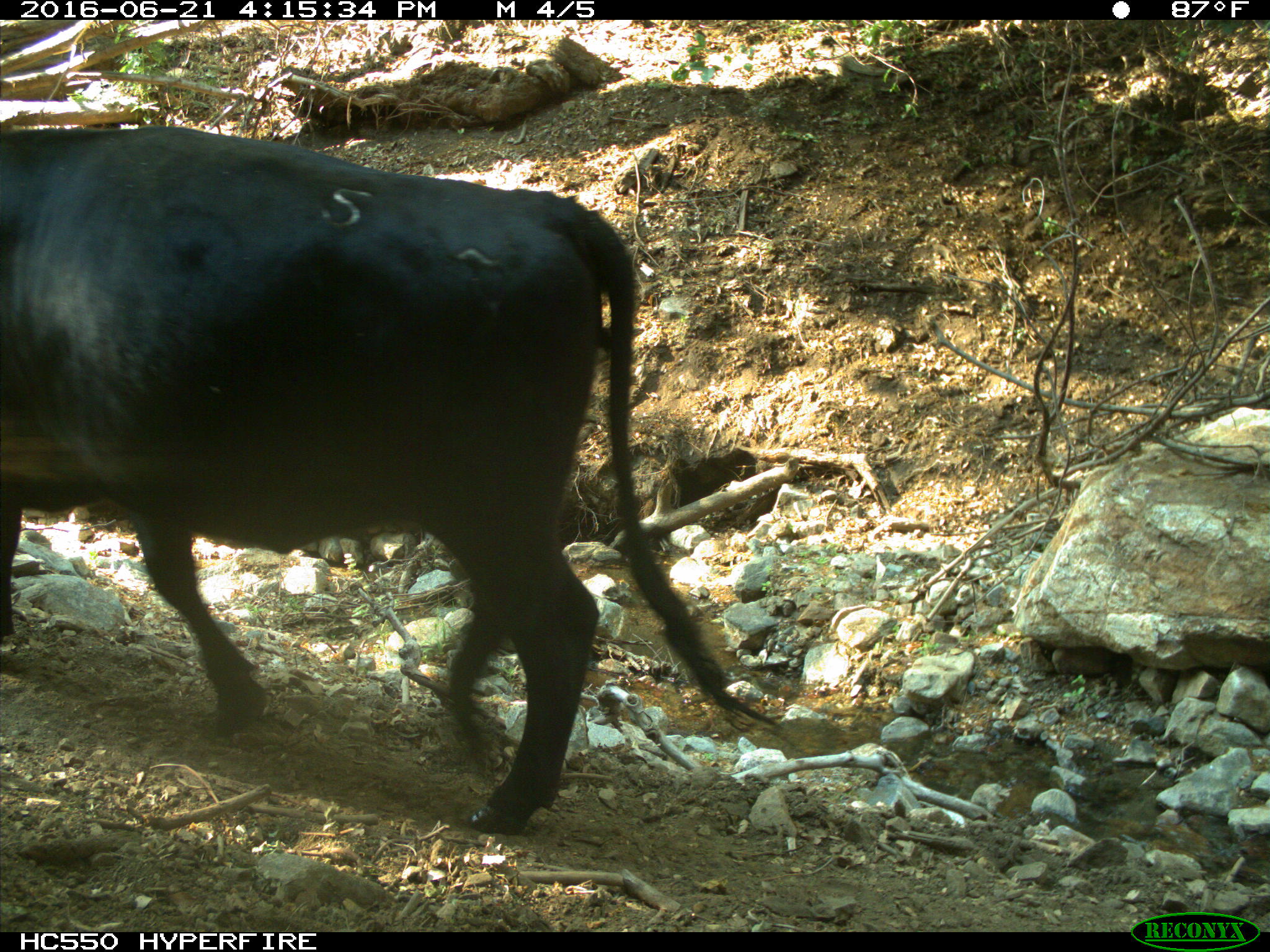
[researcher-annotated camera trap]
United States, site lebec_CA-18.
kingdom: Animalia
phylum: Chordata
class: Mammalia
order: Artiodactyla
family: Bovidae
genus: Bos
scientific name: Bos taurus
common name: domestic cow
Bos taurus (domestic cow).